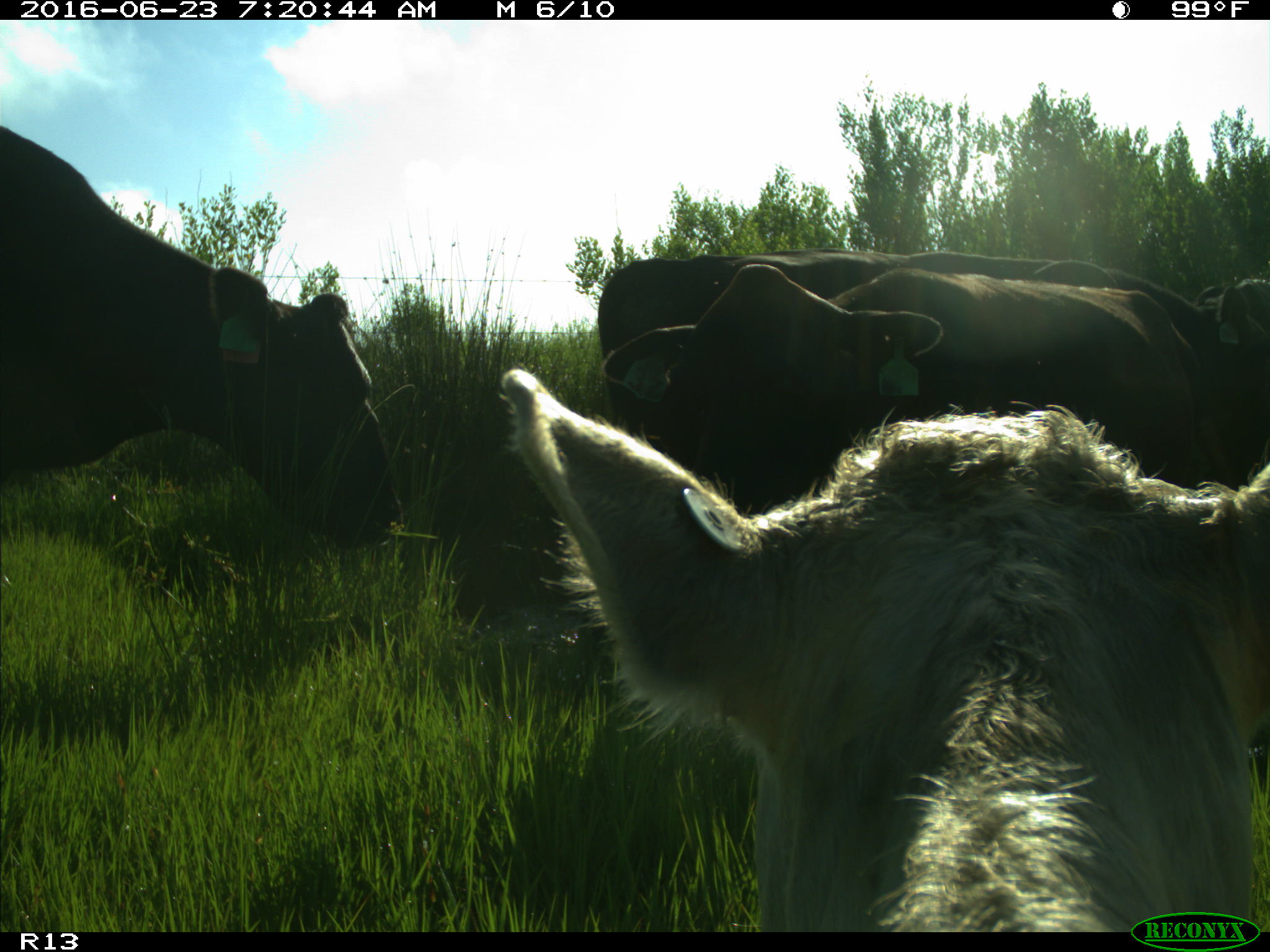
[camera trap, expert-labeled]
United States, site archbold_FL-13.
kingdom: Animalia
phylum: Chordata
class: Mammalia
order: Artiodactyla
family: Bovidae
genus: Bos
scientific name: Bos taurus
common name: domestic cow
Bos taurus (domestic cow).